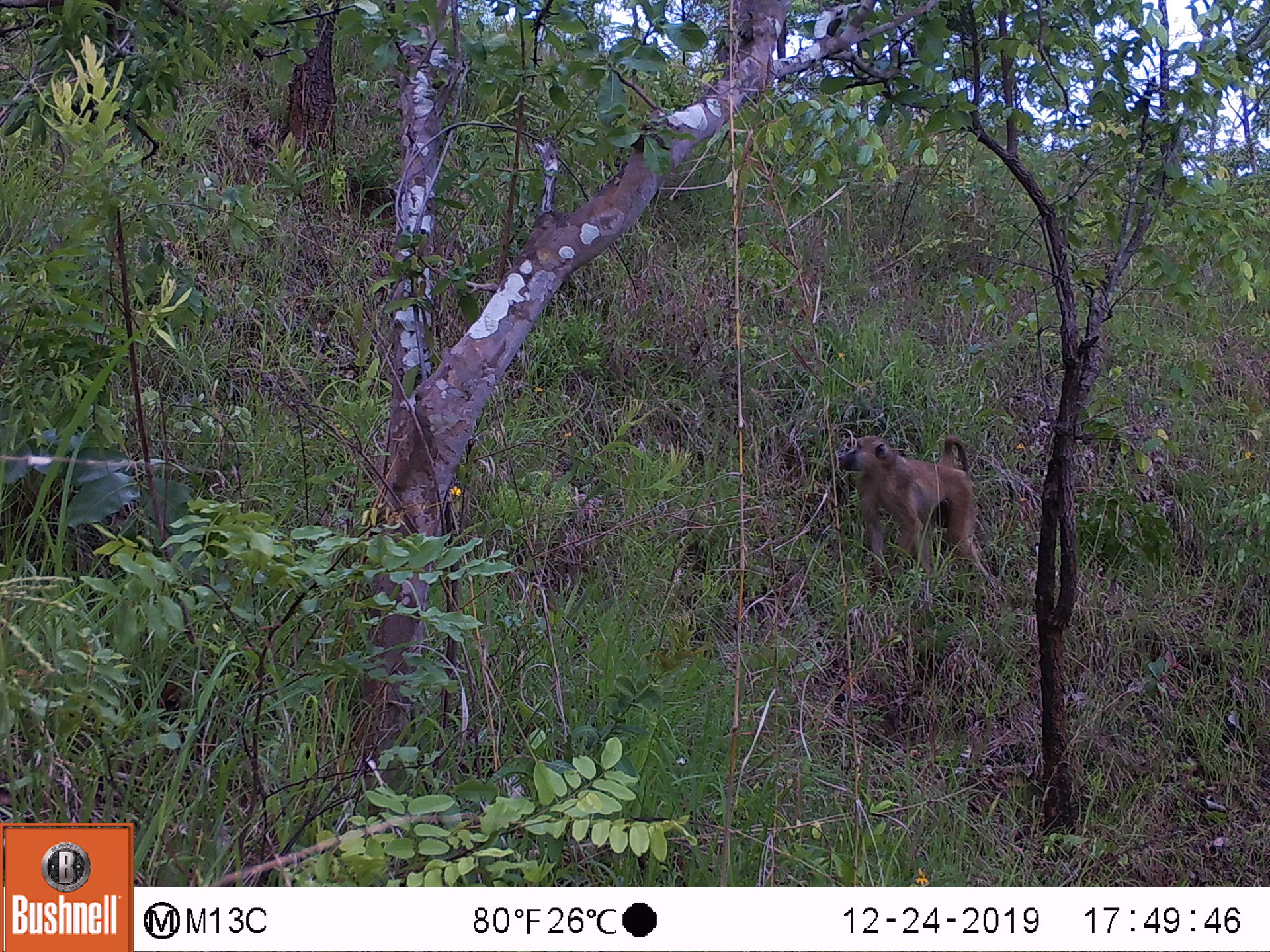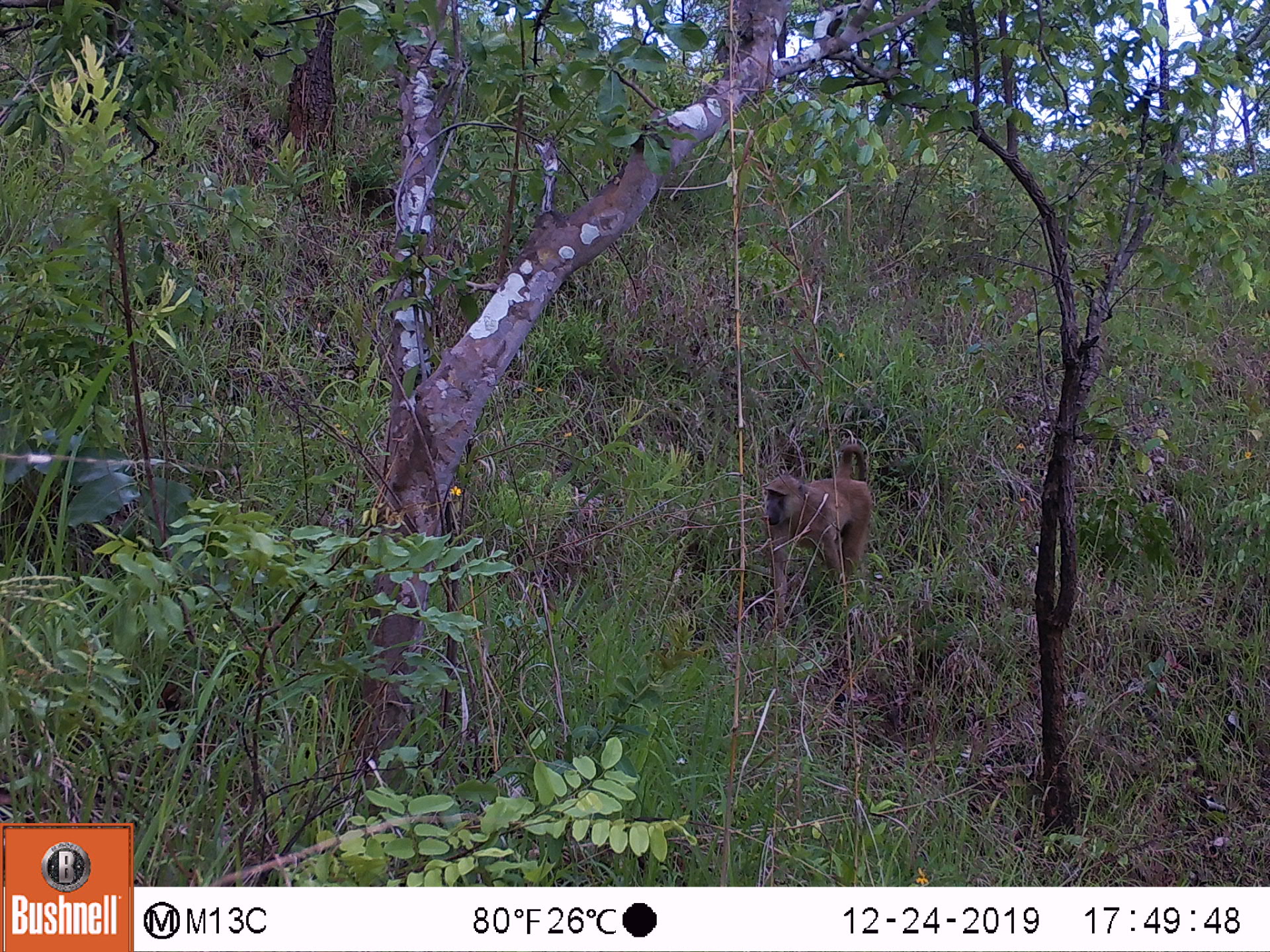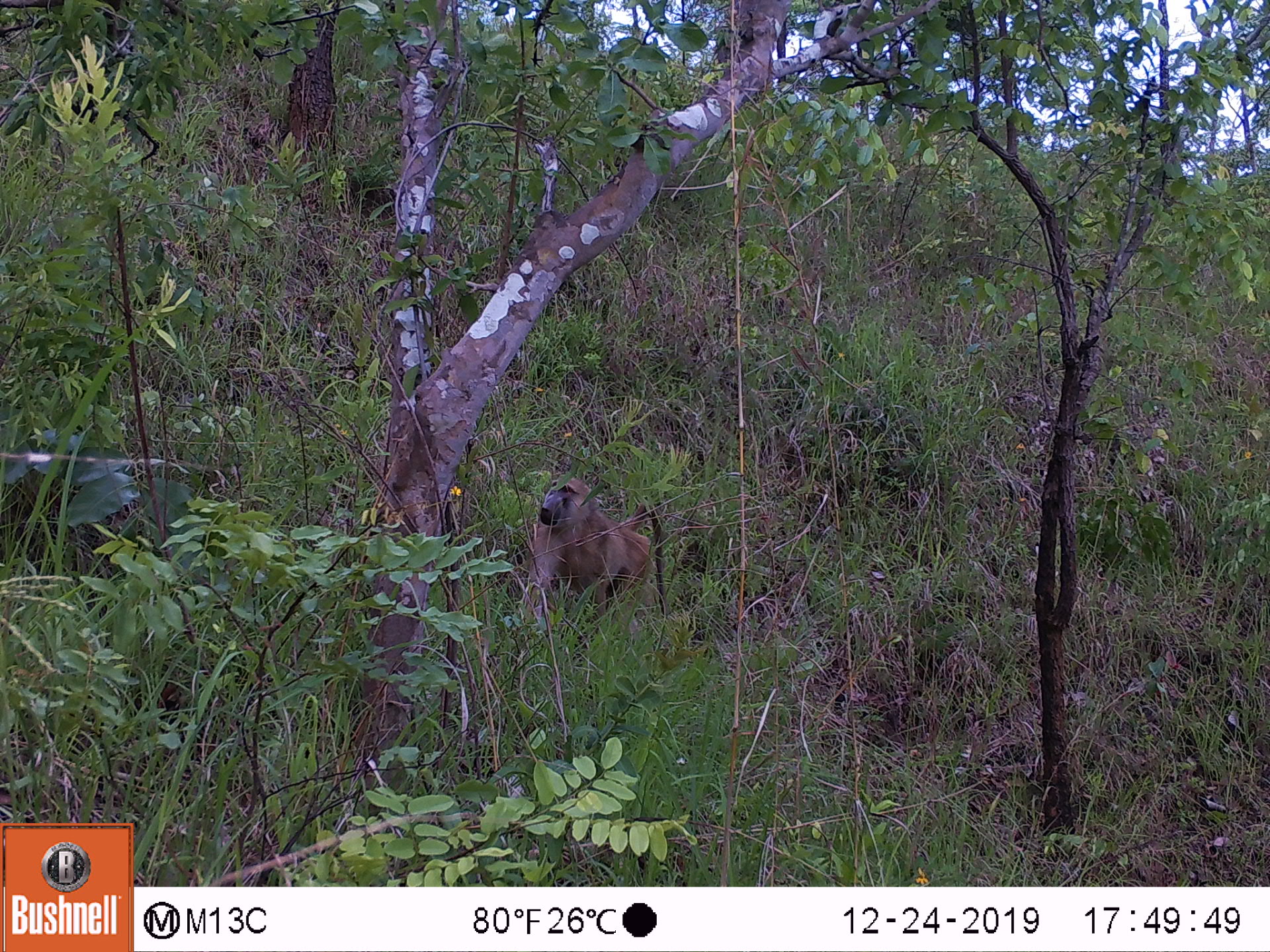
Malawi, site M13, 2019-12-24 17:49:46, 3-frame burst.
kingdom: Animalia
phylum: Chordata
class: Mammalia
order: Primates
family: Cercopithecidae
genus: Papio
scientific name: Papio cynocephalus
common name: yellow baboon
Yellow baboon (Papio cynocephalus), count 1.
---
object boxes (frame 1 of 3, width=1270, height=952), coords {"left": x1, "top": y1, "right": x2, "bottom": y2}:
yellow baboon: {"left": 835, "top": 431, "right": 995, "bottom": 596}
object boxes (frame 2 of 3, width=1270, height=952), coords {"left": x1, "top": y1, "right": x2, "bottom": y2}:
yellow baboon: {"left": 762, "top": 439, "right": 872, "bottom": 621}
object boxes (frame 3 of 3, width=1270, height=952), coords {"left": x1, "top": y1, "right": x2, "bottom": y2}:
yellow baboon: {"left": 516, "top": 478, "right": 669, "bottom": 644}